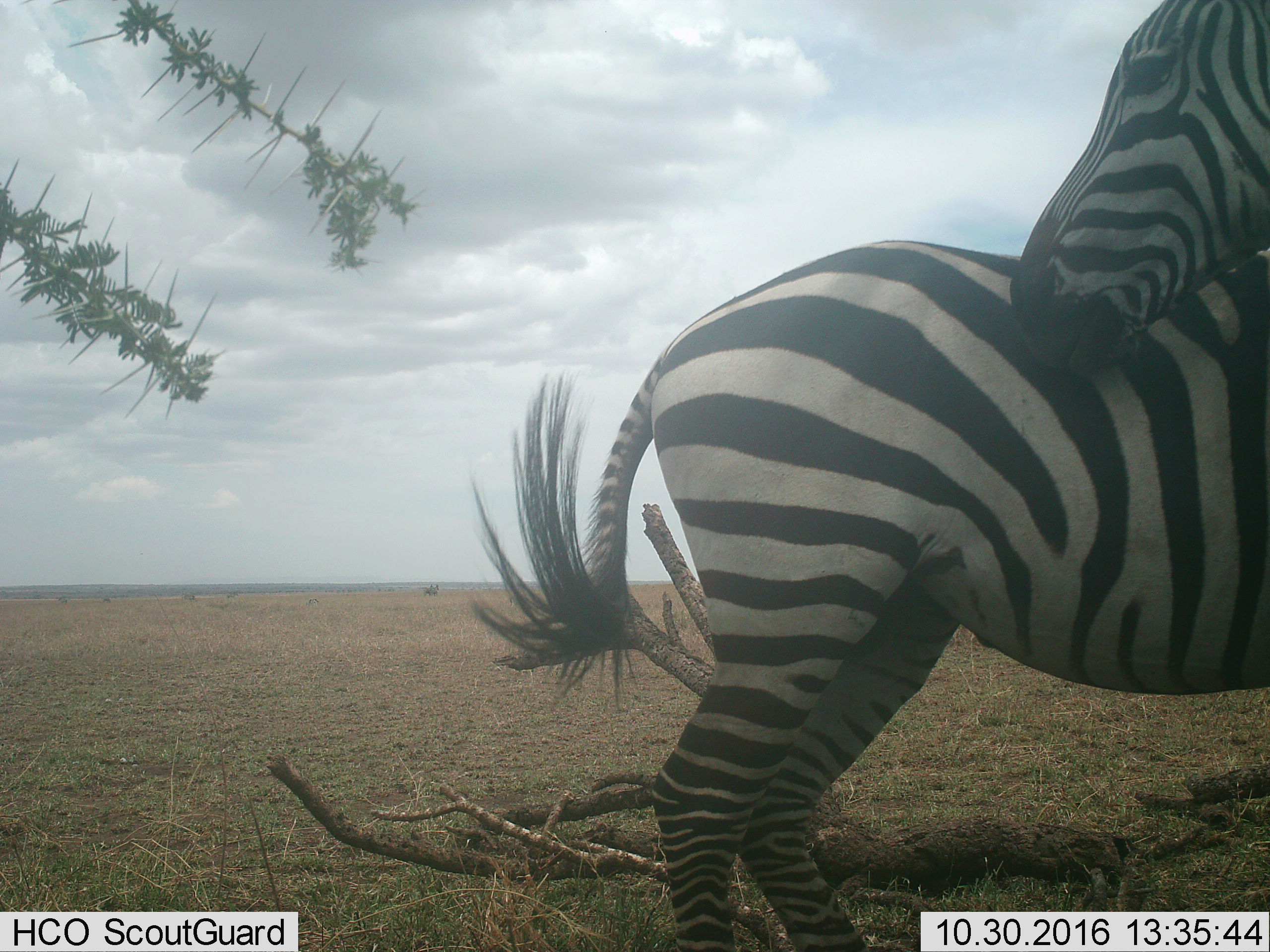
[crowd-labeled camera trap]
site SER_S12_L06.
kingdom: Animalia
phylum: Chordata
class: Mammalia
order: Perissodactyla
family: Equidae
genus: Equus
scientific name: Equus quagga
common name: plains zebra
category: zebraplains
Zebraplains (plains zebra) (Equus quagga), count 1. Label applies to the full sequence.